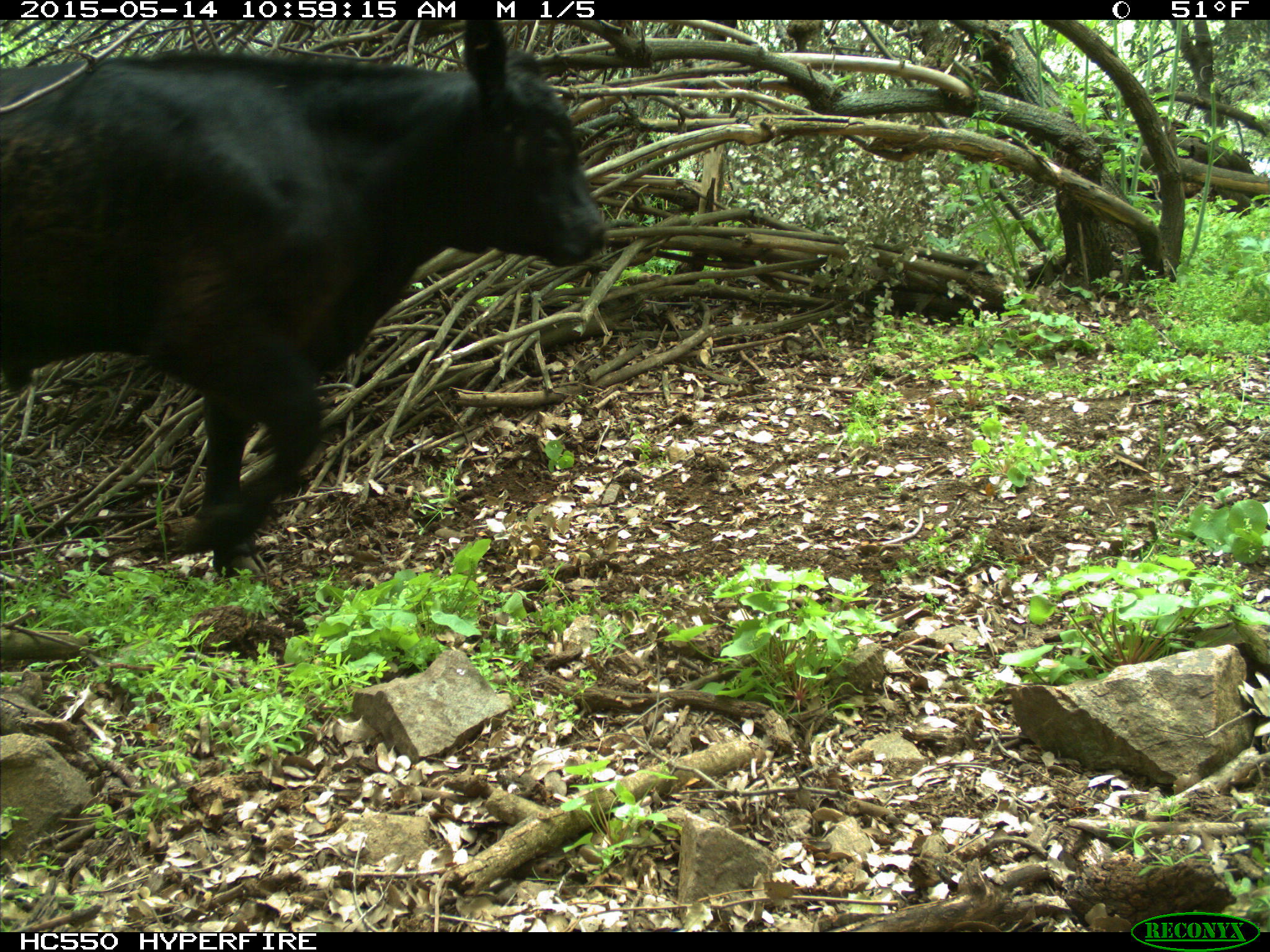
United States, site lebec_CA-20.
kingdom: Animalia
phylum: Chordata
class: Mammalia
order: Artiodactyla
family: Bovidae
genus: Bos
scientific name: Bos taurus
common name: domestic cow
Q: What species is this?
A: Bos taurus (domestic cow).